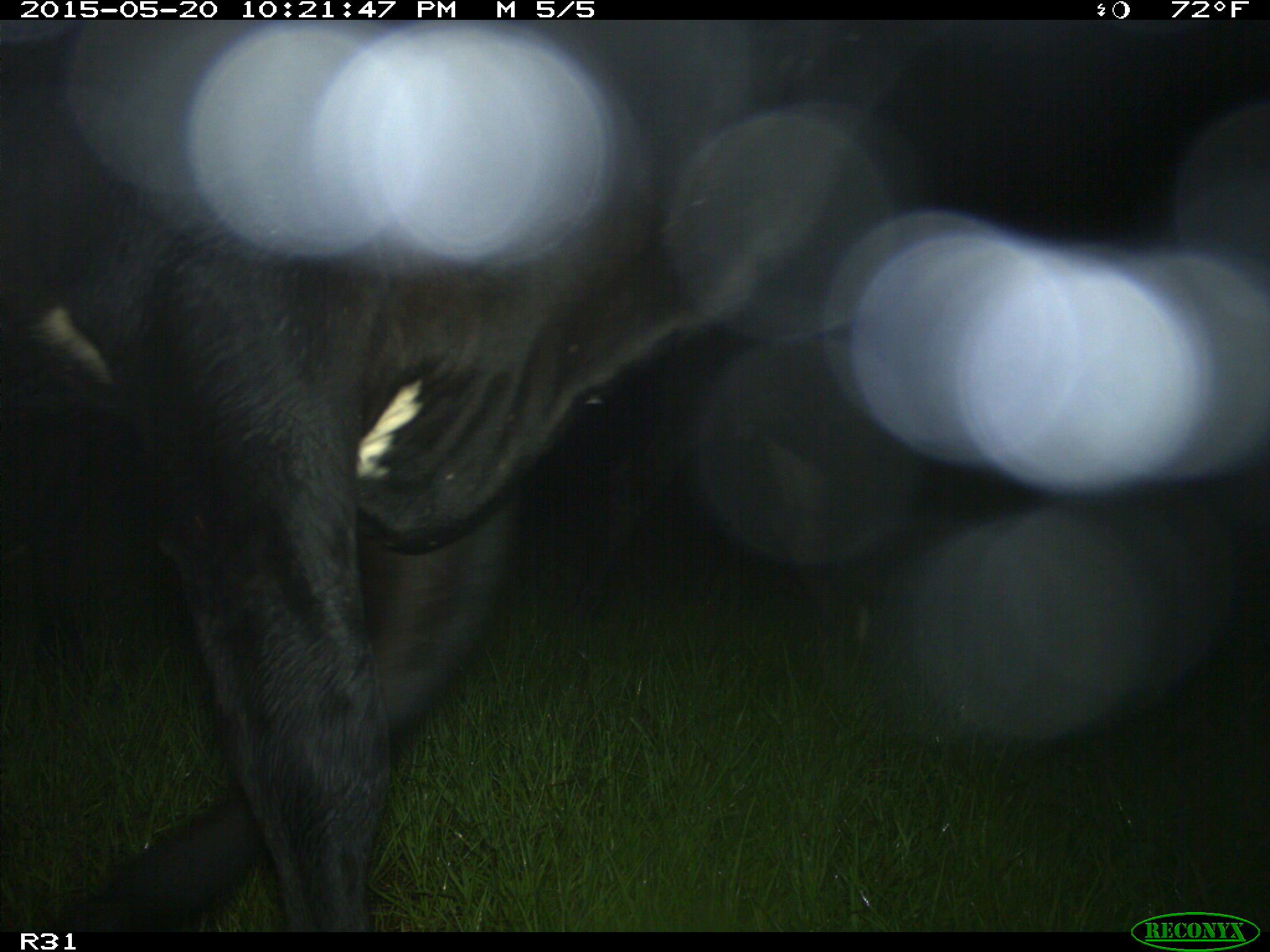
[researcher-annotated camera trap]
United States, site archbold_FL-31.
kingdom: Animalia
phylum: Chordata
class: Mammalia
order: Artiodactyla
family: Bovidae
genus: Bos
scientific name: Bos taurus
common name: domestic cow